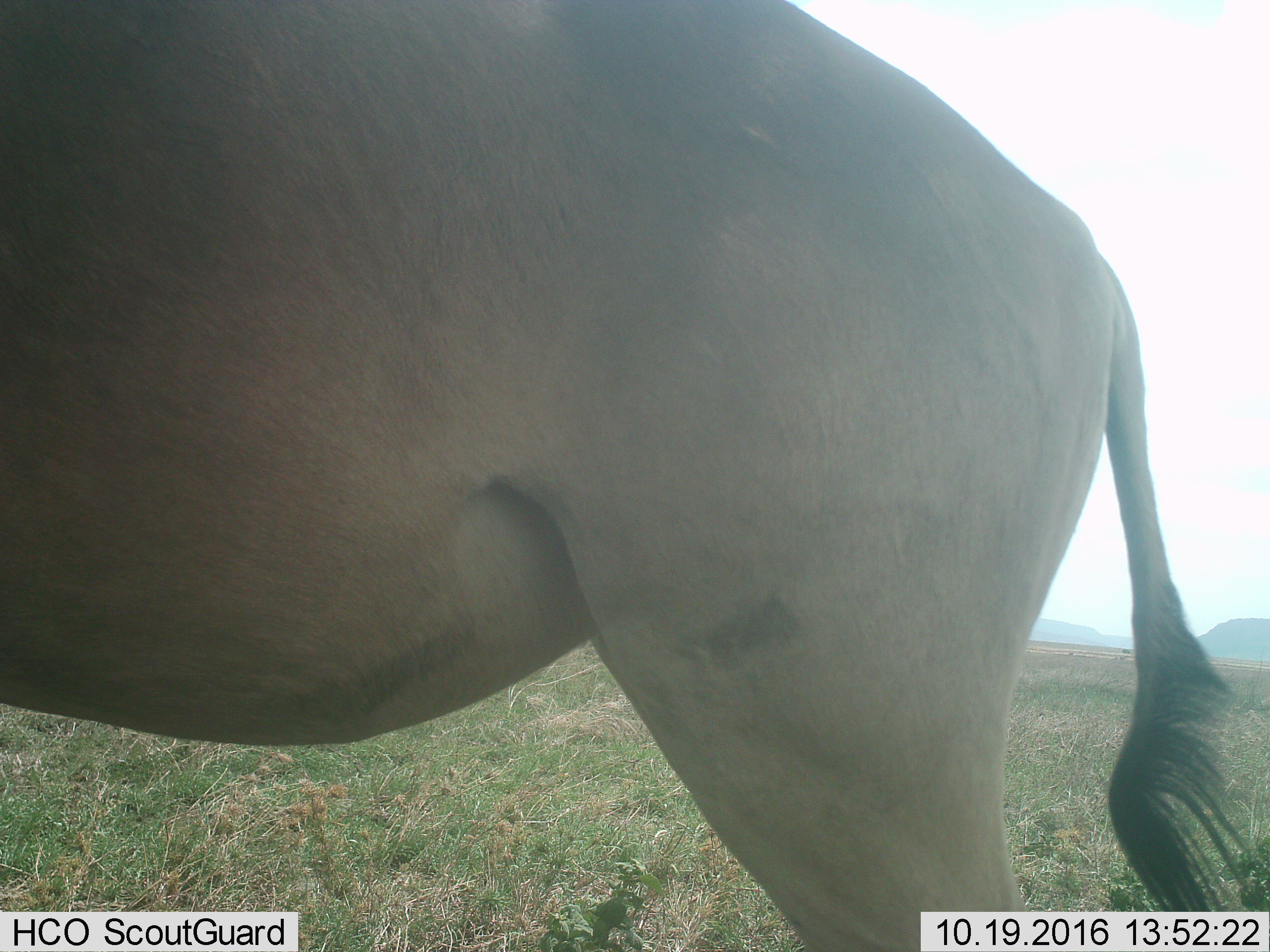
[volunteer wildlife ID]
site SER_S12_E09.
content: unidentified animal